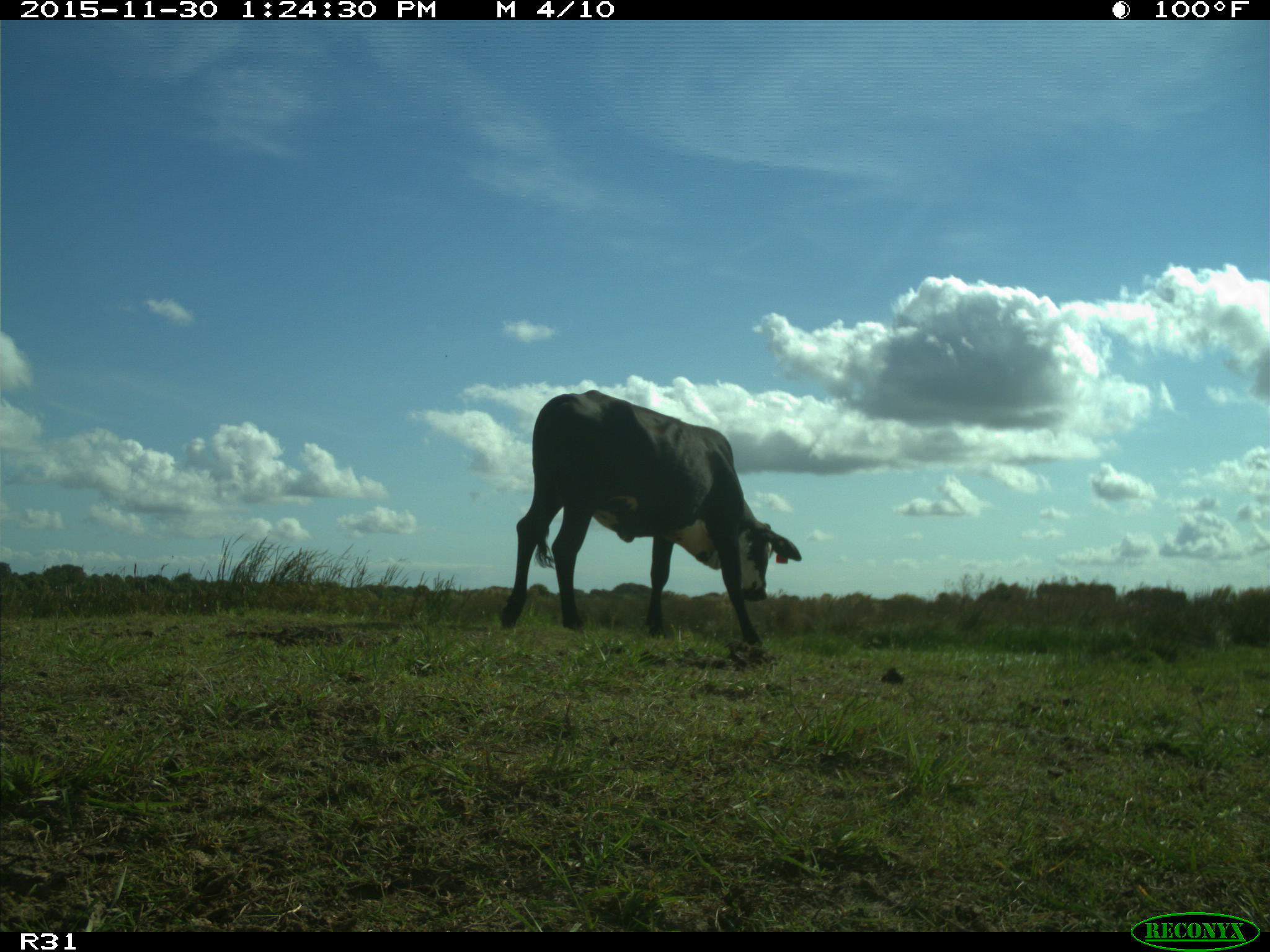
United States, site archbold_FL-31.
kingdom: Animalia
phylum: Chordata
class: Mammalia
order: Artiodactyla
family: Bovidae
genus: Bos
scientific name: Bos taurus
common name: domestic cow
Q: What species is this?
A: Bos taurus (domestic cow).